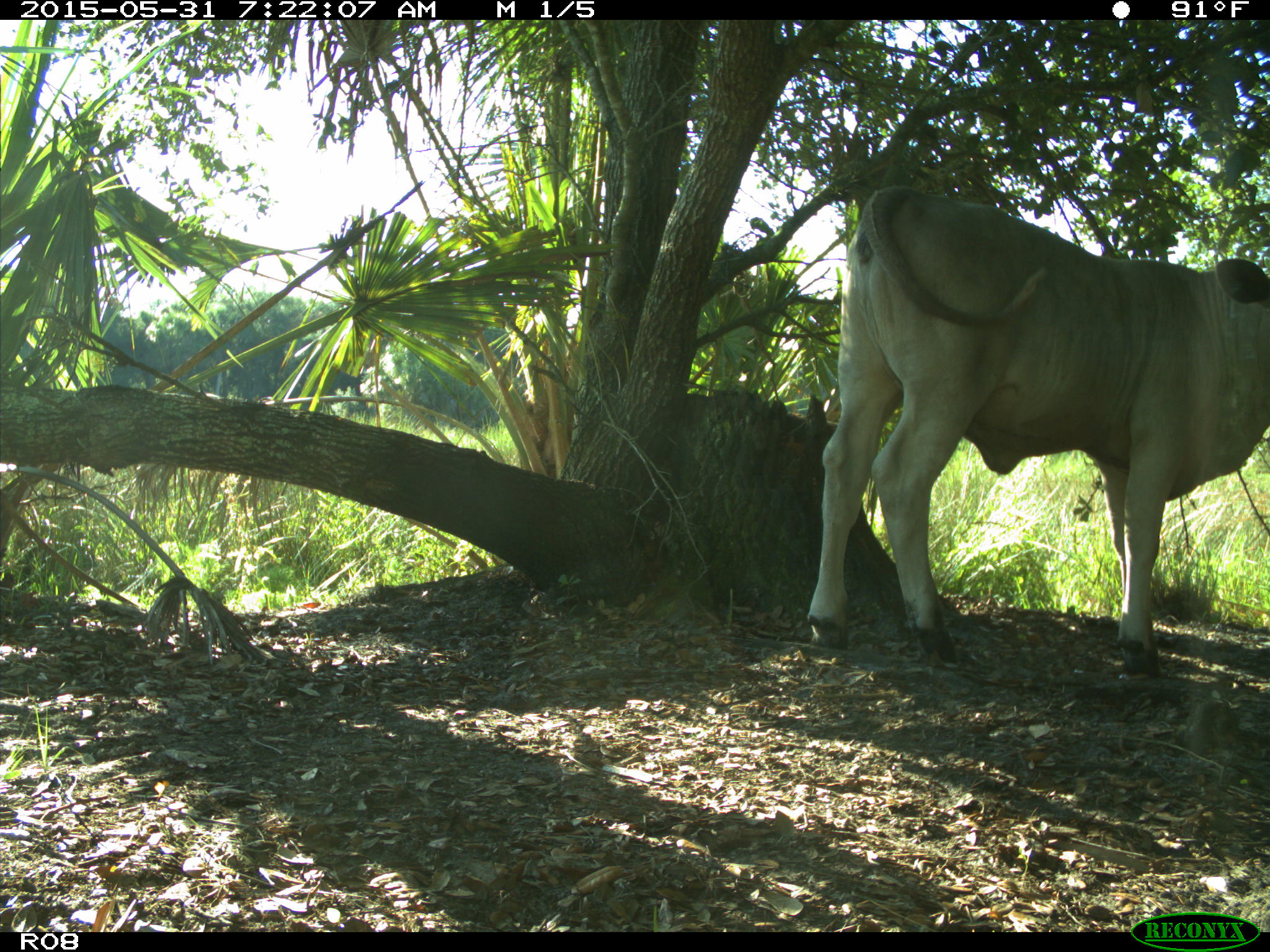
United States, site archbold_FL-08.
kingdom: Animalia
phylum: Chordata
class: Mammalia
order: Artiodactyla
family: Bovidae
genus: Bos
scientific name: Bos taurus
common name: domestic cow